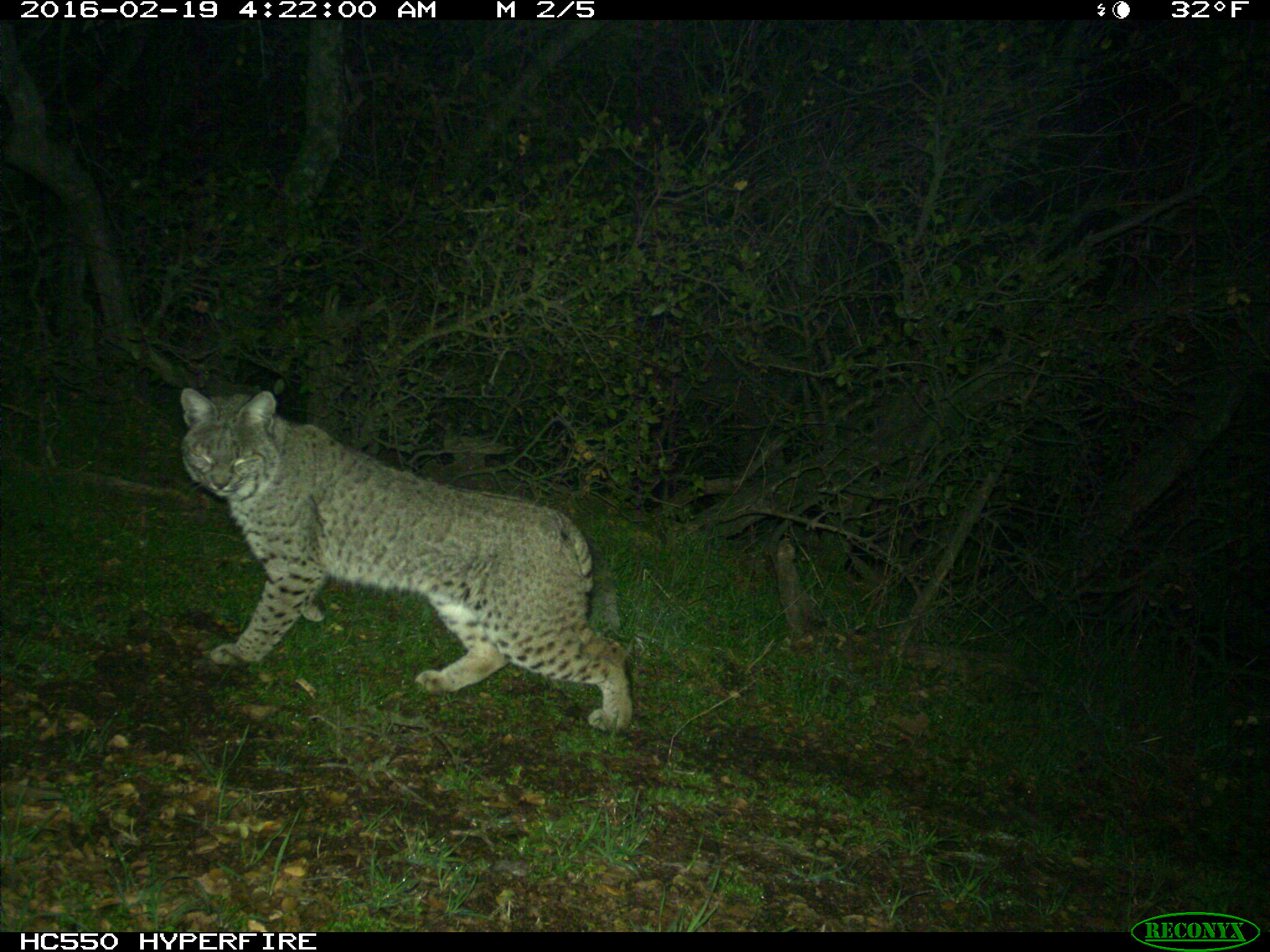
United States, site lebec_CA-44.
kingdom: Animalia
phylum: Chordata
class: Mammalia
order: Carnivora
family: Felidae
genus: Lynx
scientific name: Lynx rufus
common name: bobcat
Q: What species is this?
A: Lynx rufus (bobcat).